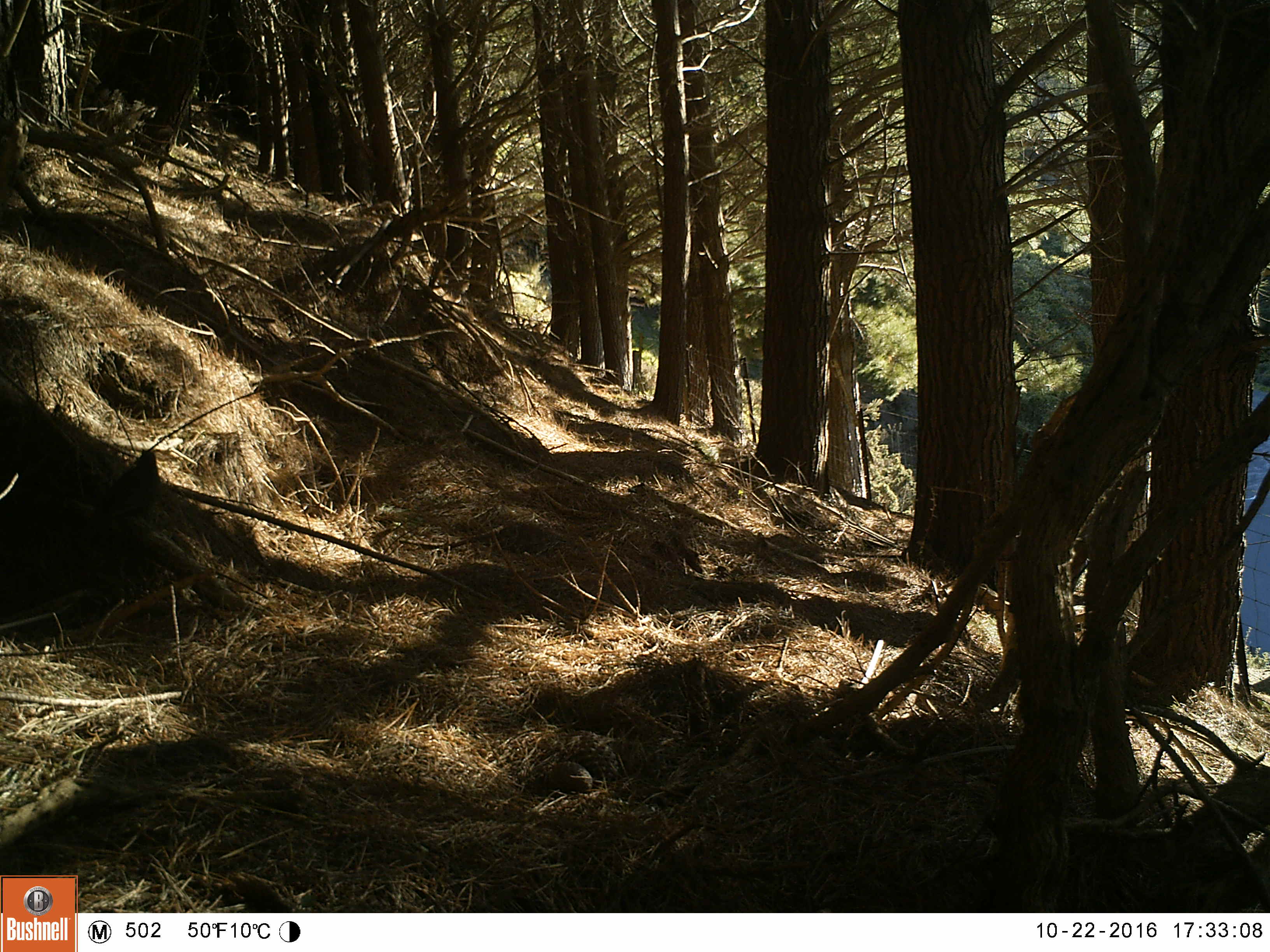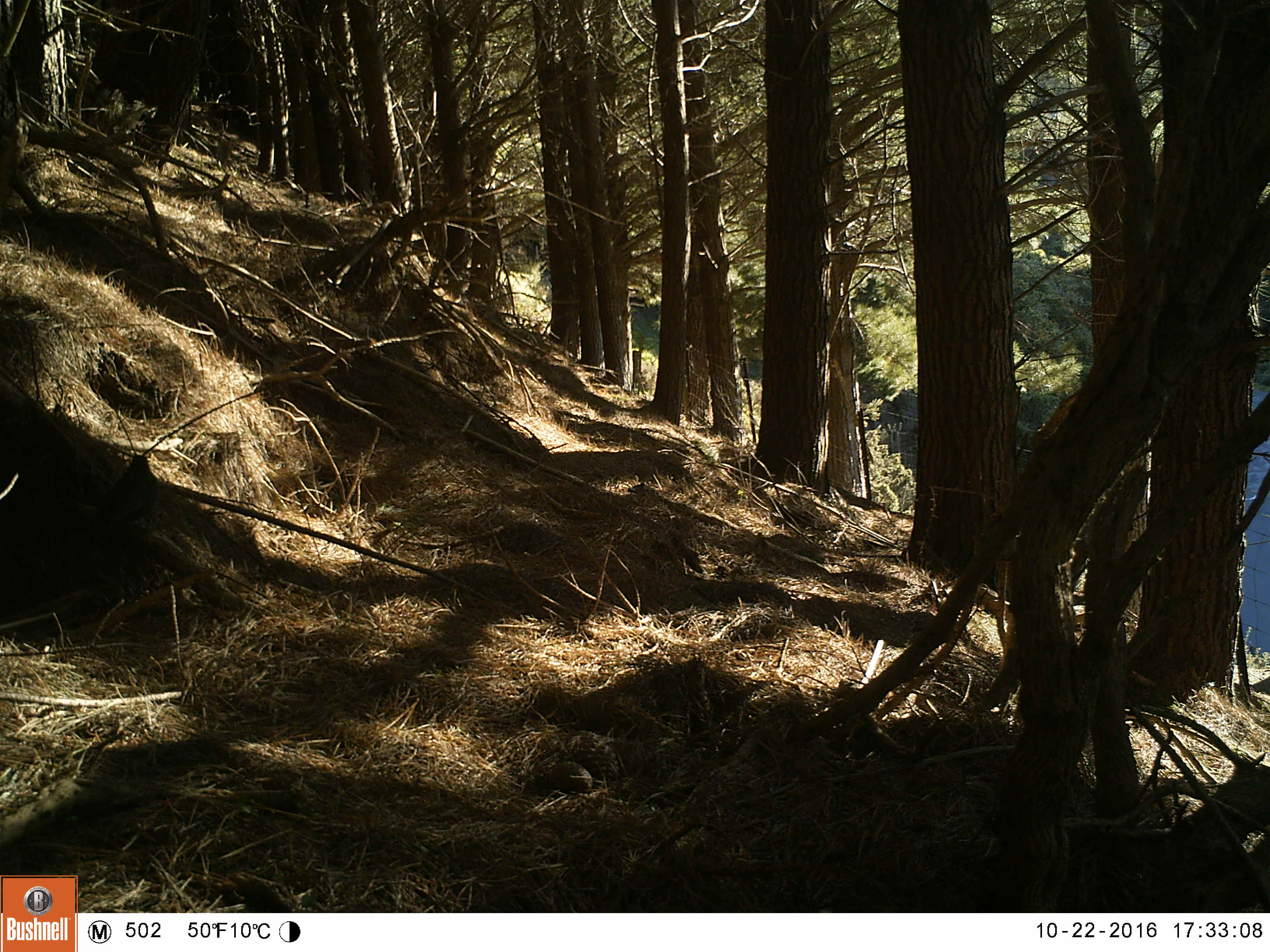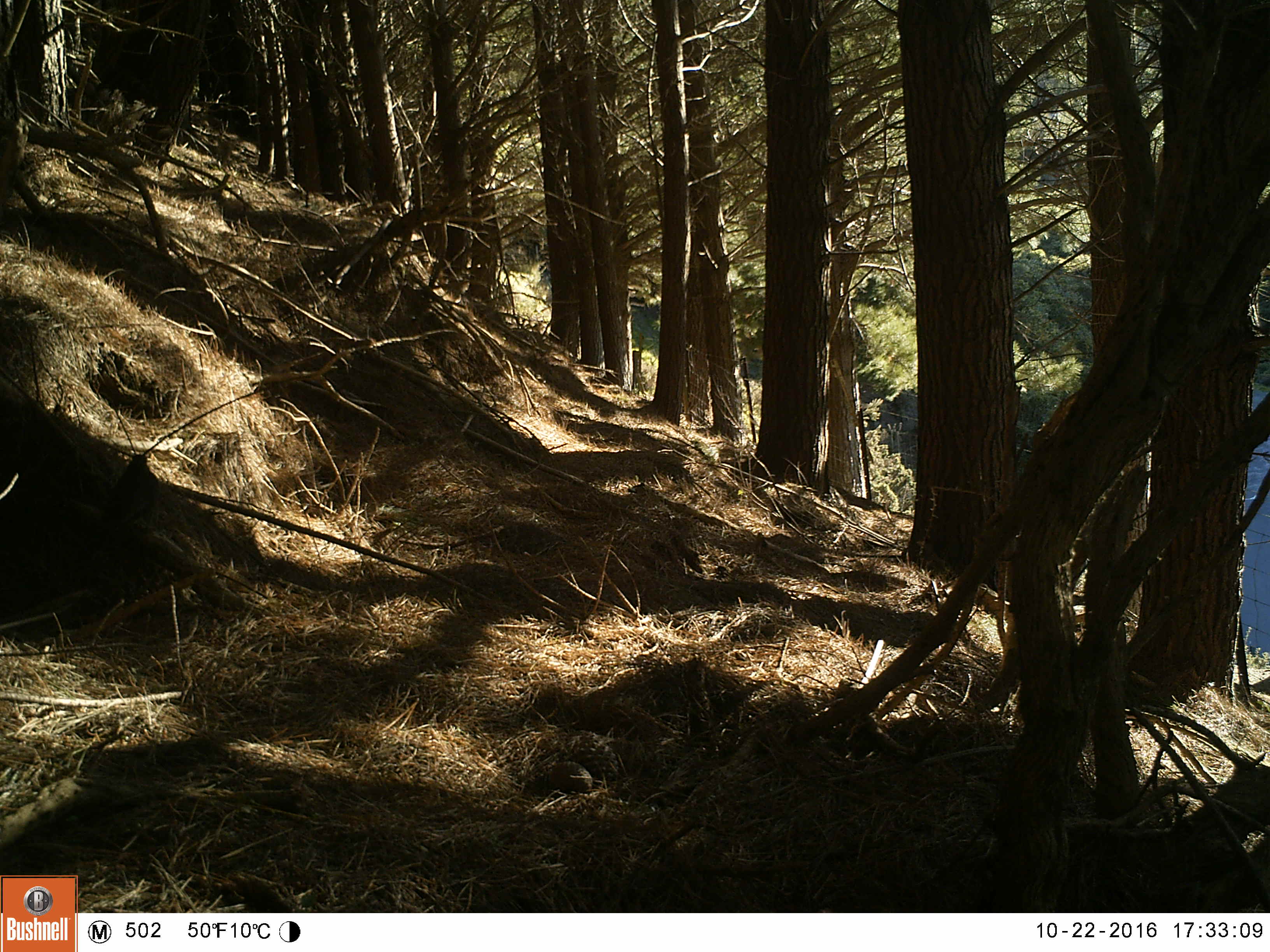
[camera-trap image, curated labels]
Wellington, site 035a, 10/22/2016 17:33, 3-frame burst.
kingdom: Animalia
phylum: Chordata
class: Aves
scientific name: Aves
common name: bird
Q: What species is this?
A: Bird (Aves).